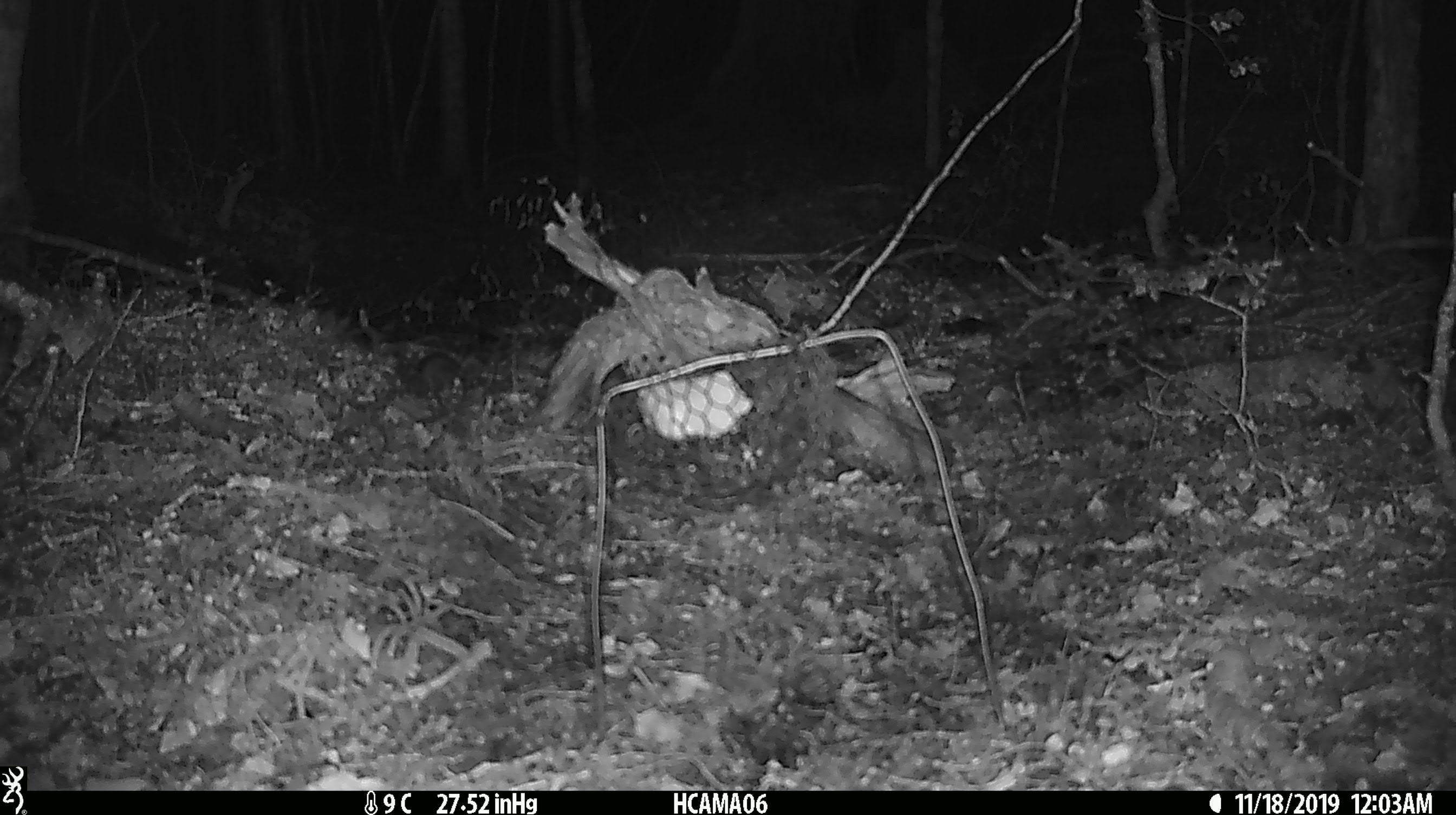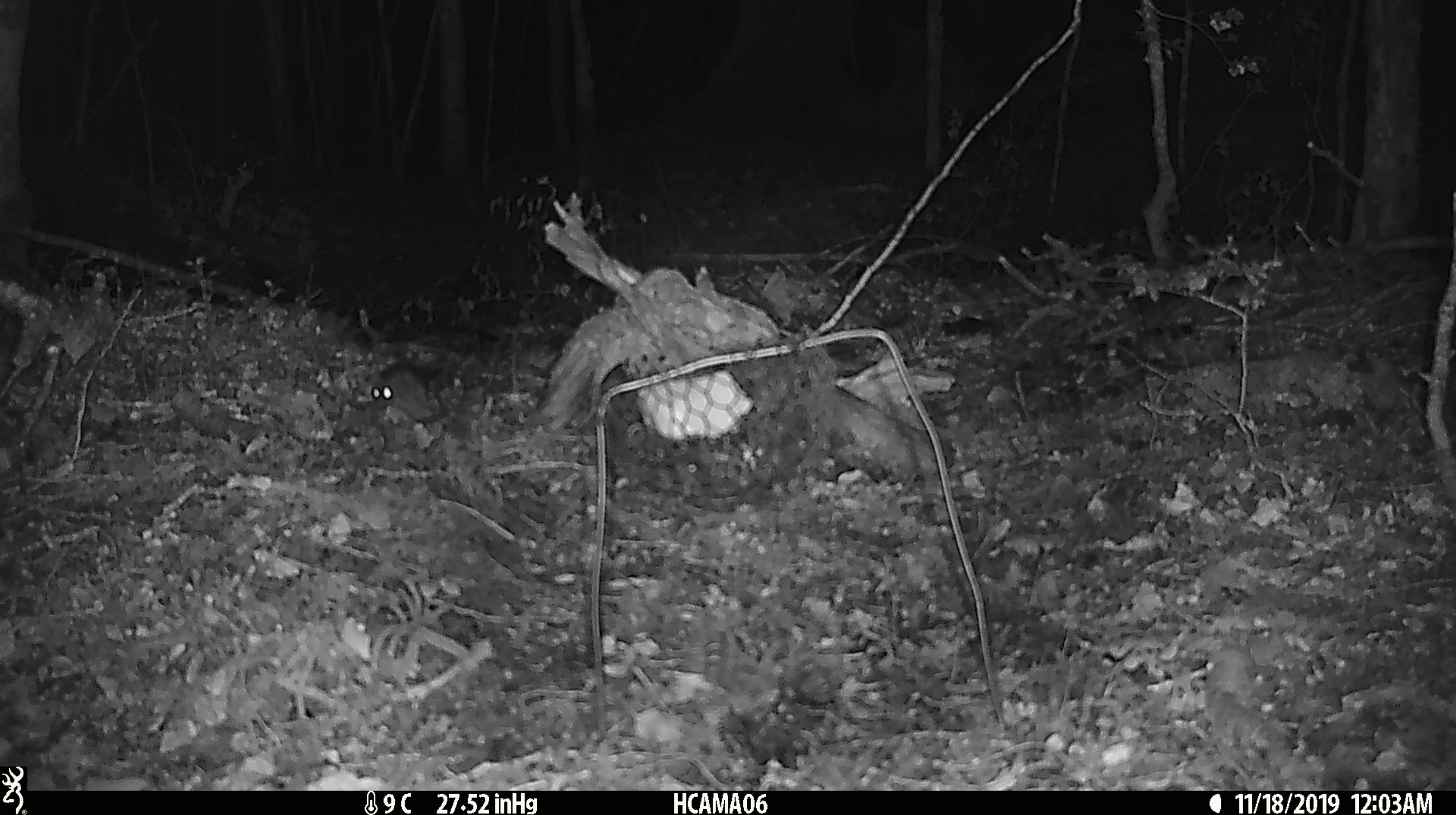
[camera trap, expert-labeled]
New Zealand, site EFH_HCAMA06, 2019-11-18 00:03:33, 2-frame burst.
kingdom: Animalia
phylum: Chordata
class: Mammalia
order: Rodentia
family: Muridae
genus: Mus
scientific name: Mus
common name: mouse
Mouse (Mus).